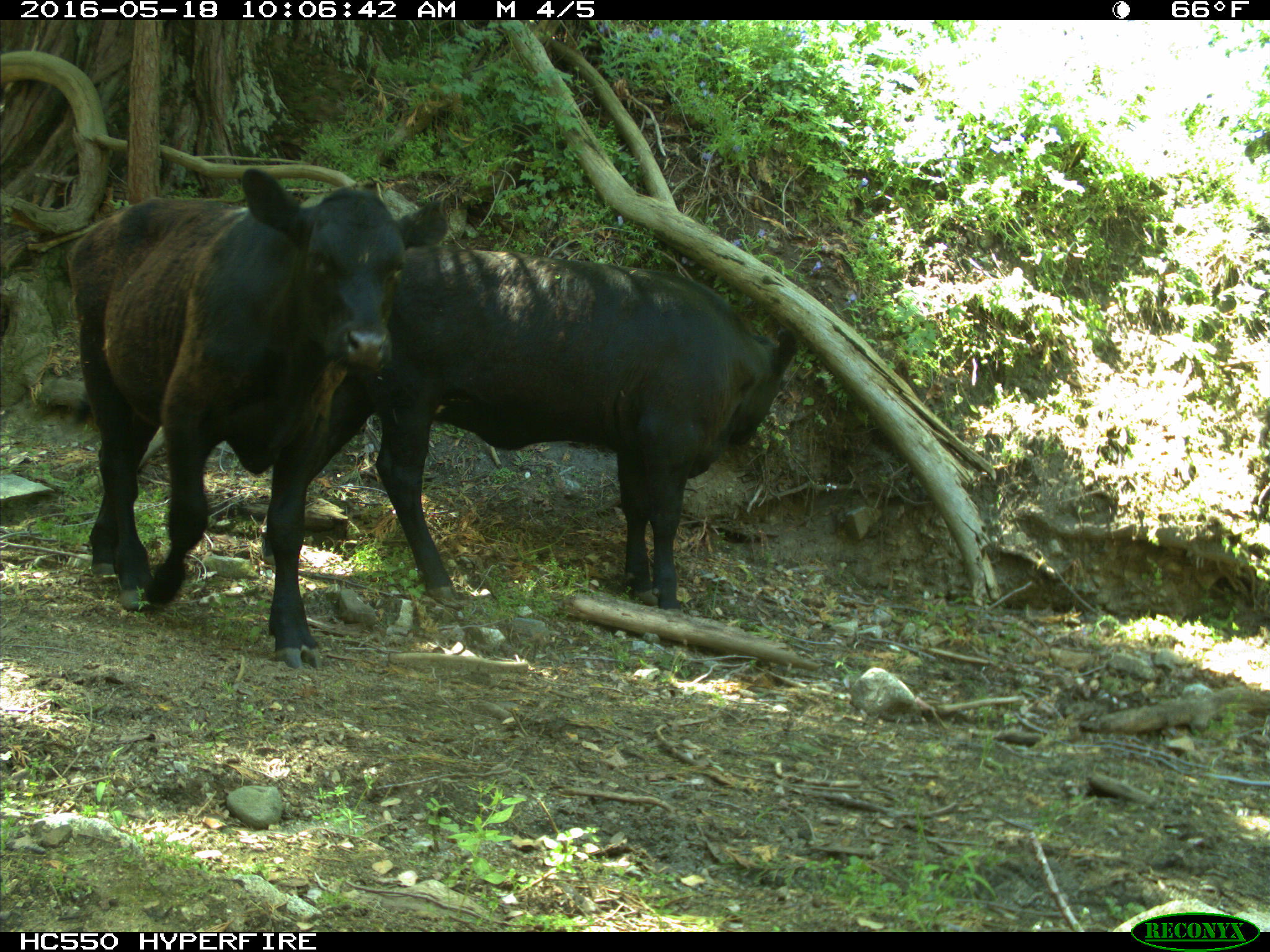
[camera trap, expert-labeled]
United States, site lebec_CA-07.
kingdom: Animalia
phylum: Chordata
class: Mammalia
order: Artiodactyla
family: Bovidae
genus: Bos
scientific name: Bos taurus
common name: domestic cow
Bos taurus (domestic cow).